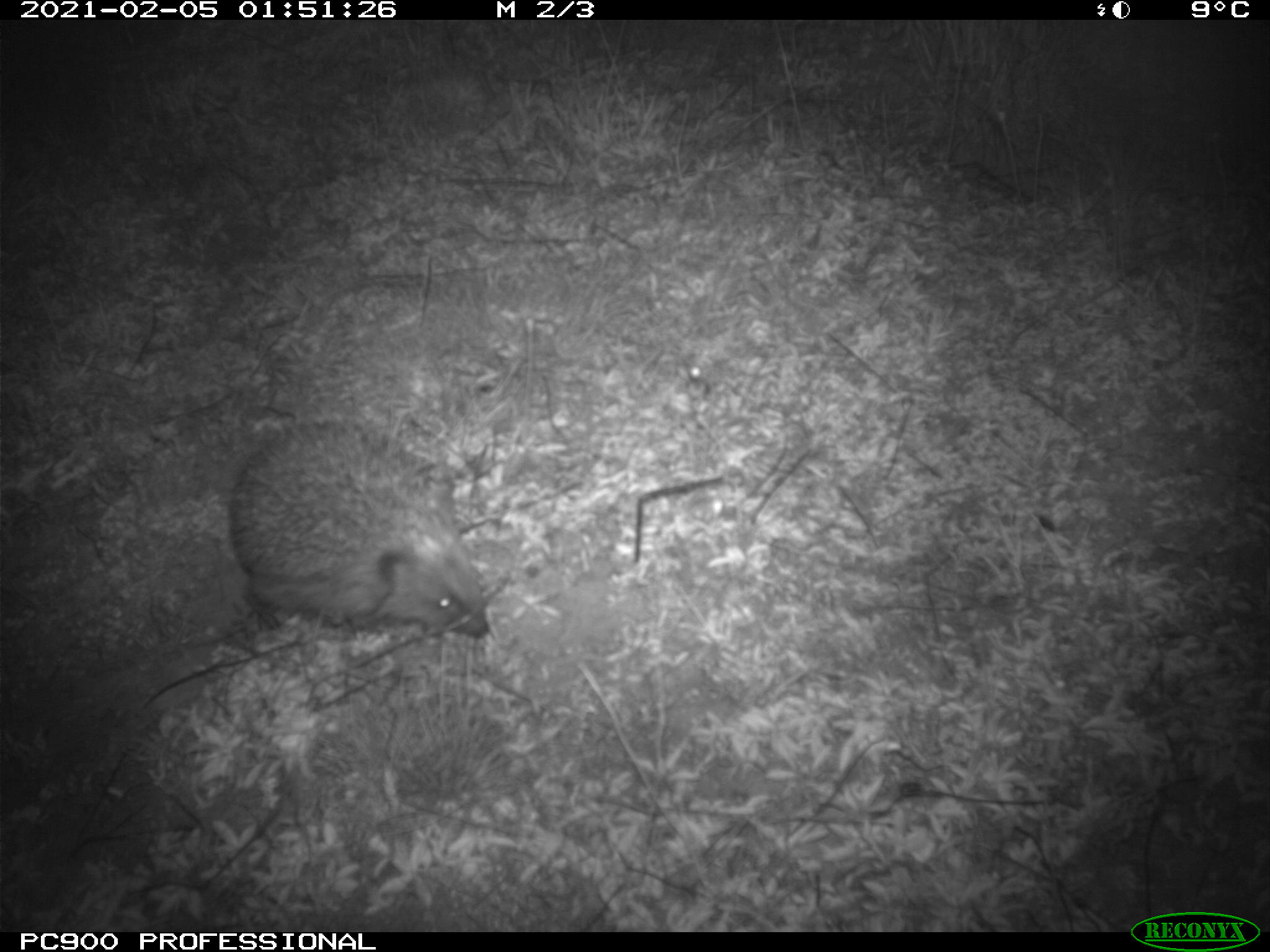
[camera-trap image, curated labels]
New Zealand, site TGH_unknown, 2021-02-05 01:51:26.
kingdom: Animalia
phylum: Chordata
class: Mammalia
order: Eulipotyphla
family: Erinaceidae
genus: Erinaceus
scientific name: Erinaceus europaeus europaeus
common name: european hedgehog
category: hedgehog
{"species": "hedgehog (european hedgehog) (Erinaceus europaeus europaeus)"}